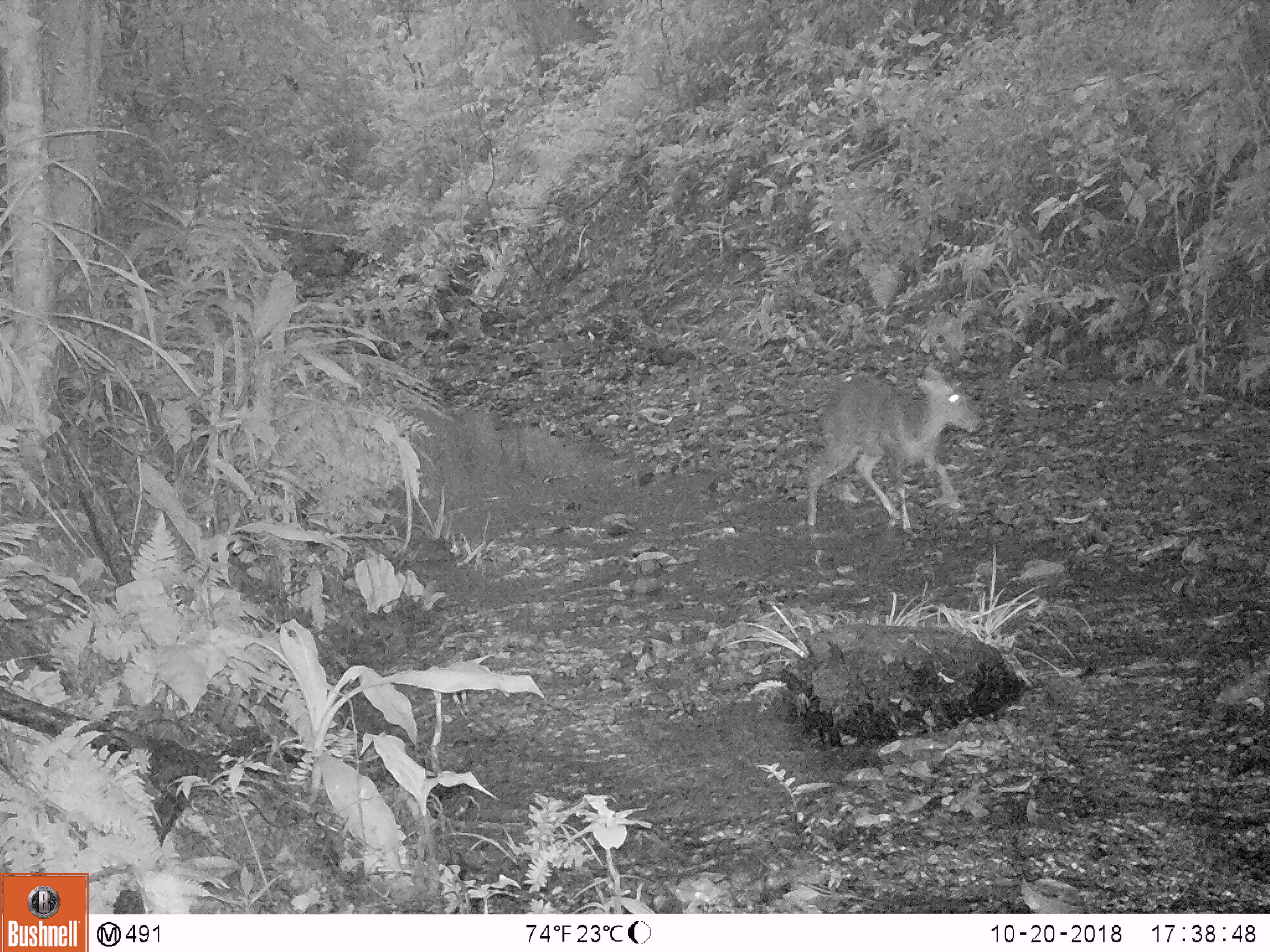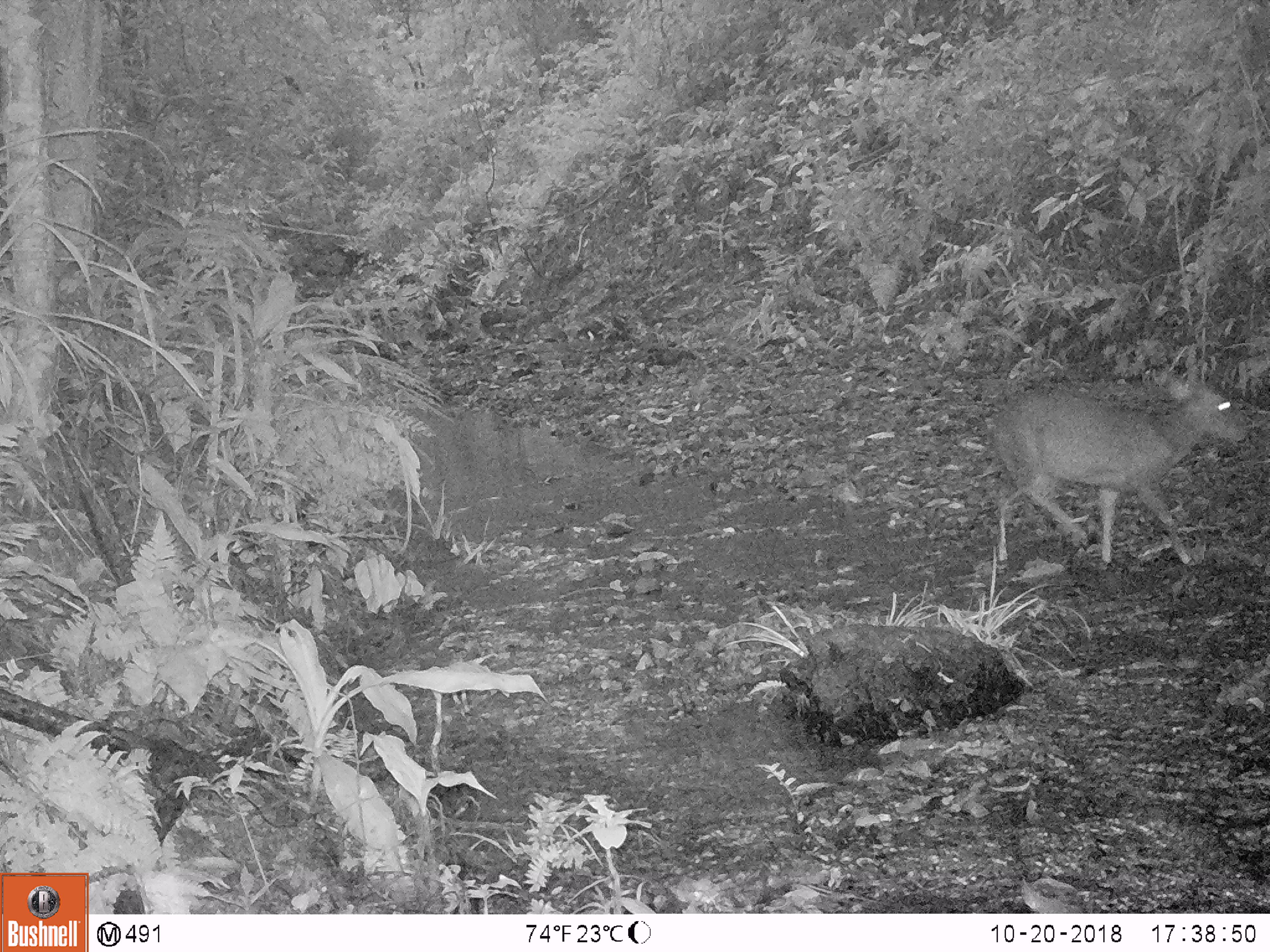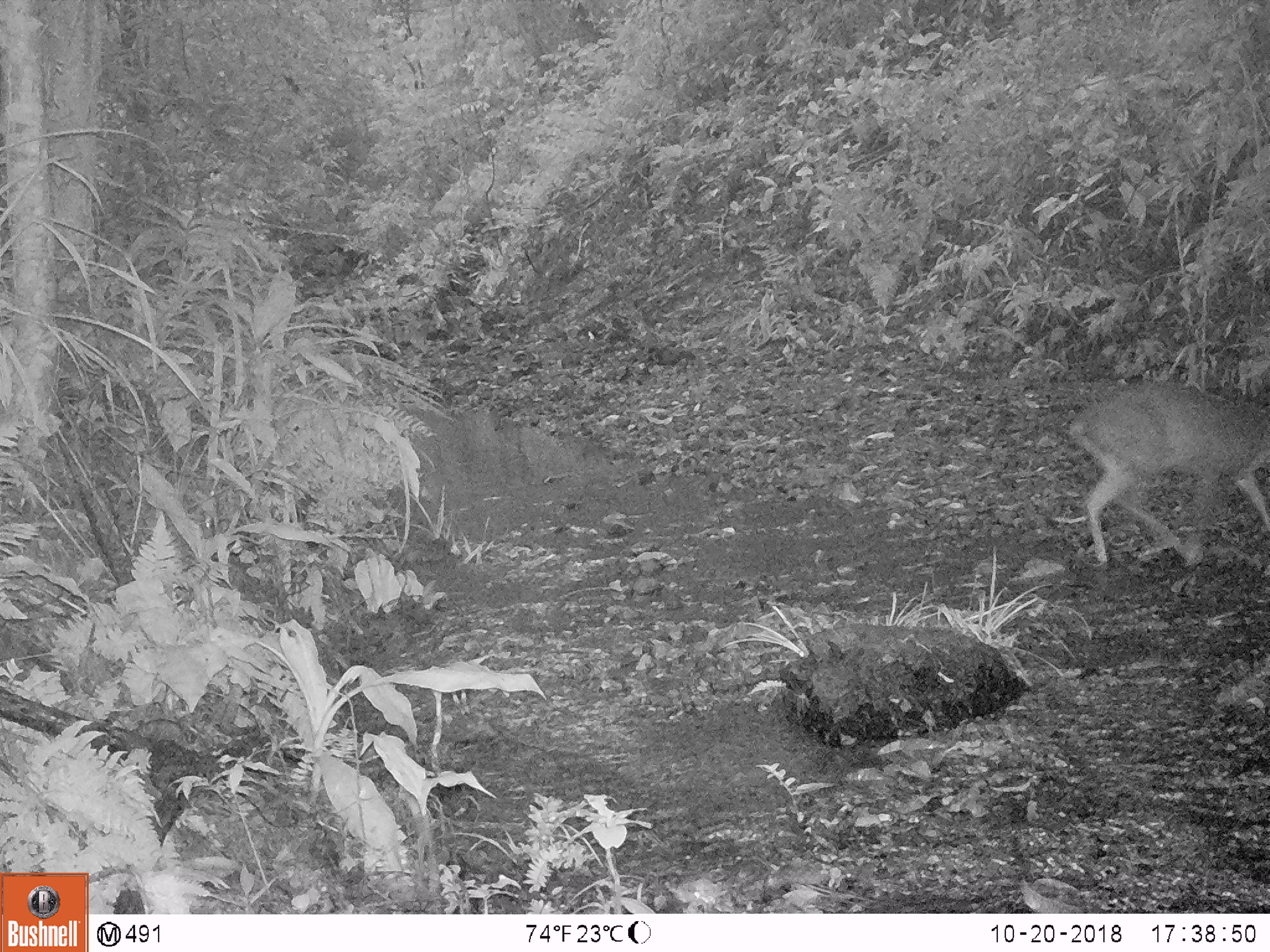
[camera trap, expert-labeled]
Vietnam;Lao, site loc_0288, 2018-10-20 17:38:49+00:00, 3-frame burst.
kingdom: Animalia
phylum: Chordata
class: Mammalia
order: Artiodactyla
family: Cervidae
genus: Muntiacus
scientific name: Muntiacus rooseveltorum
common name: roosevelt's muntjac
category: roosevelts muntjac group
Roosevelts muntjac group (roosevelt's muntjac) (Muntiacus rooseveltorum). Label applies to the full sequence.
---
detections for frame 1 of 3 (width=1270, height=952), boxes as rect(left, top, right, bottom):
roosevelts muntjac group: rect(801, 363, 981, 533)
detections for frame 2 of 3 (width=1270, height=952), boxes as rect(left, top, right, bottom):
roosevelts muntjac group: rect(984, 371, 1252, 566)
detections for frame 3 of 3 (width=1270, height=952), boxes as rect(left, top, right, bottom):
roosevelts muntjac group: rect(1066, 379, 1270, 569)